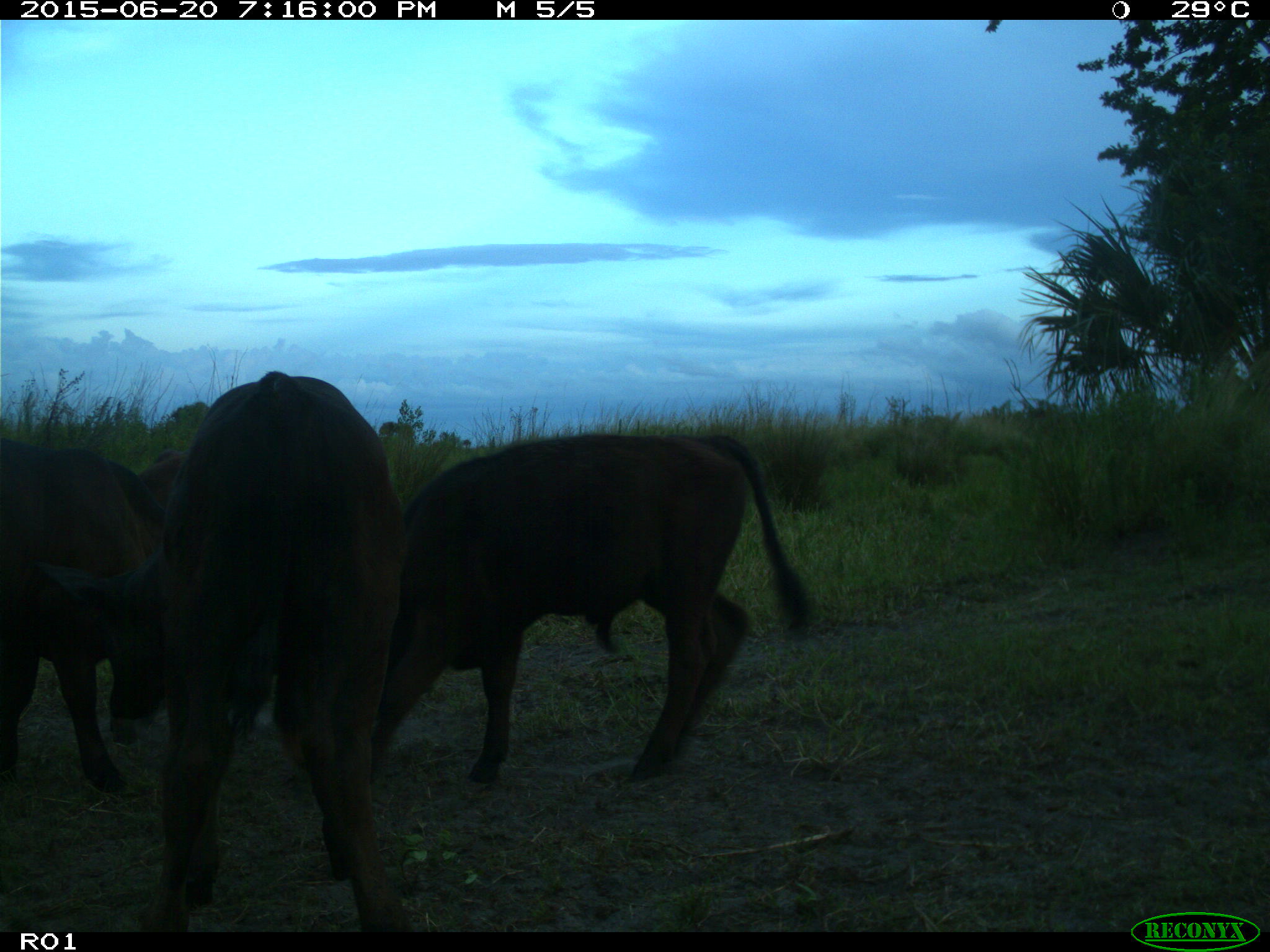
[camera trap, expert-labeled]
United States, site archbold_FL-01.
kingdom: Animalia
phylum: Chordata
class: Mammalia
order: Artiodactyla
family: Bovidae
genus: Bos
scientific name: Bos taurus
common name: domestic cow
Bos taurus (domestic cow).